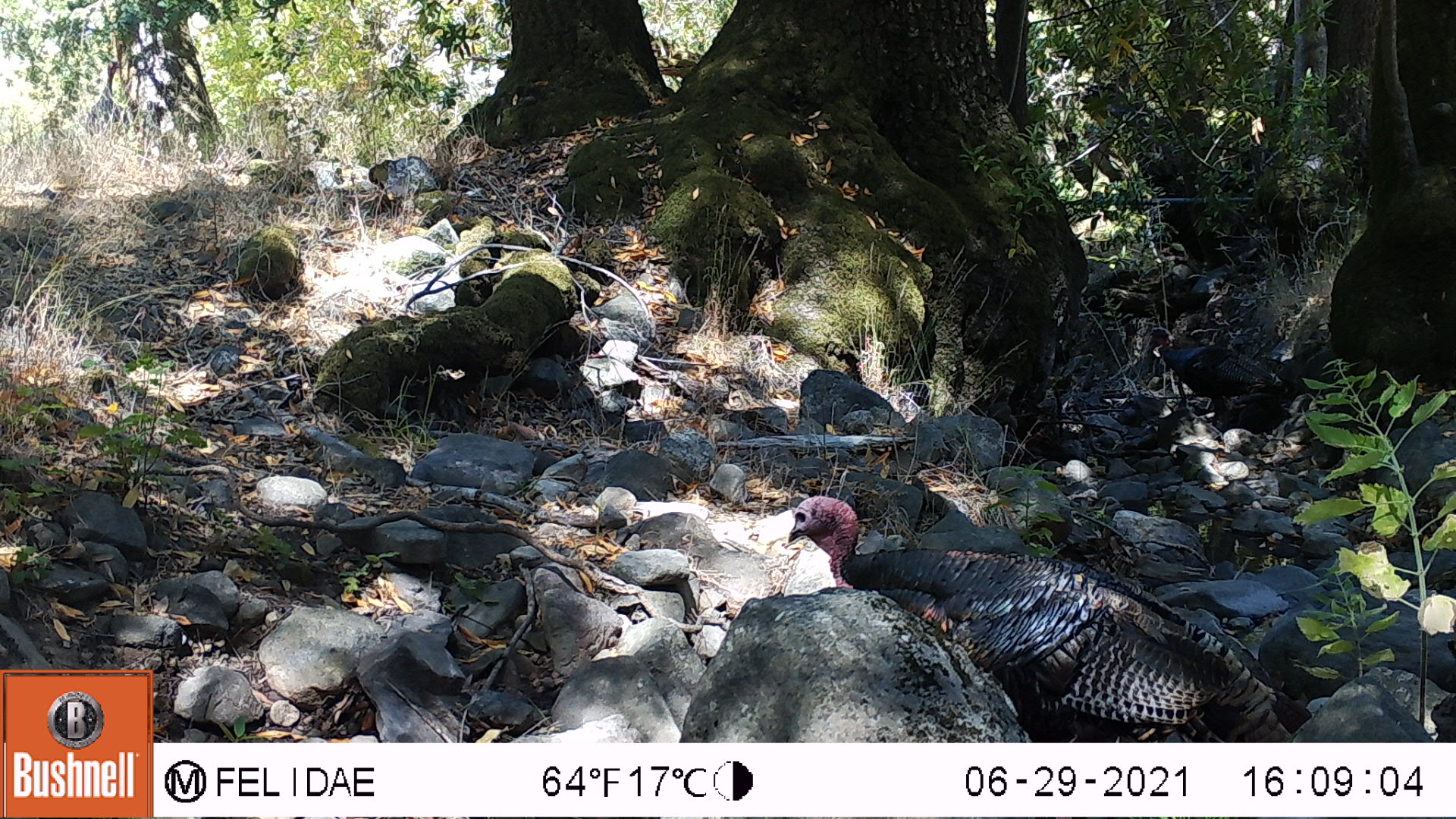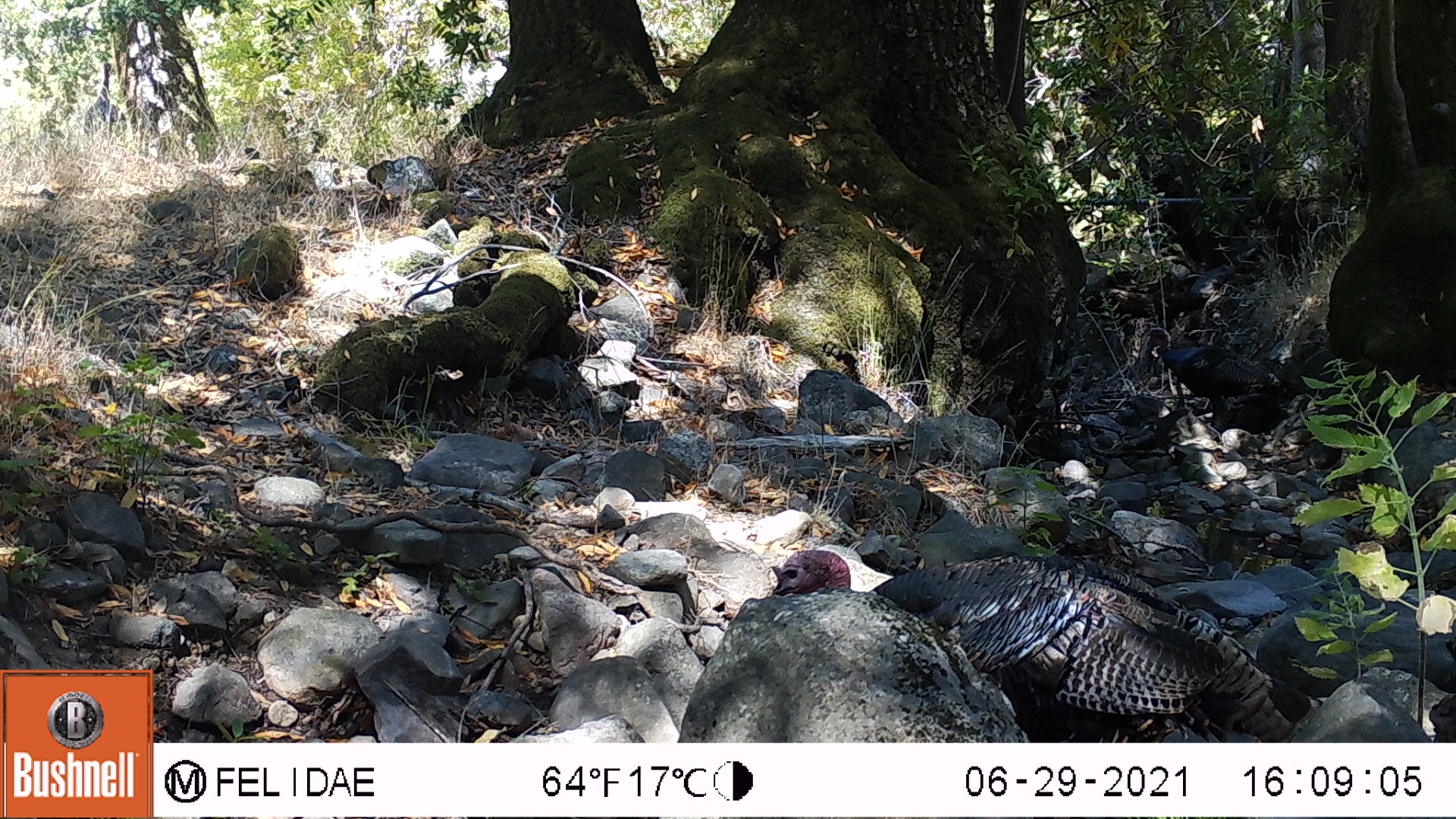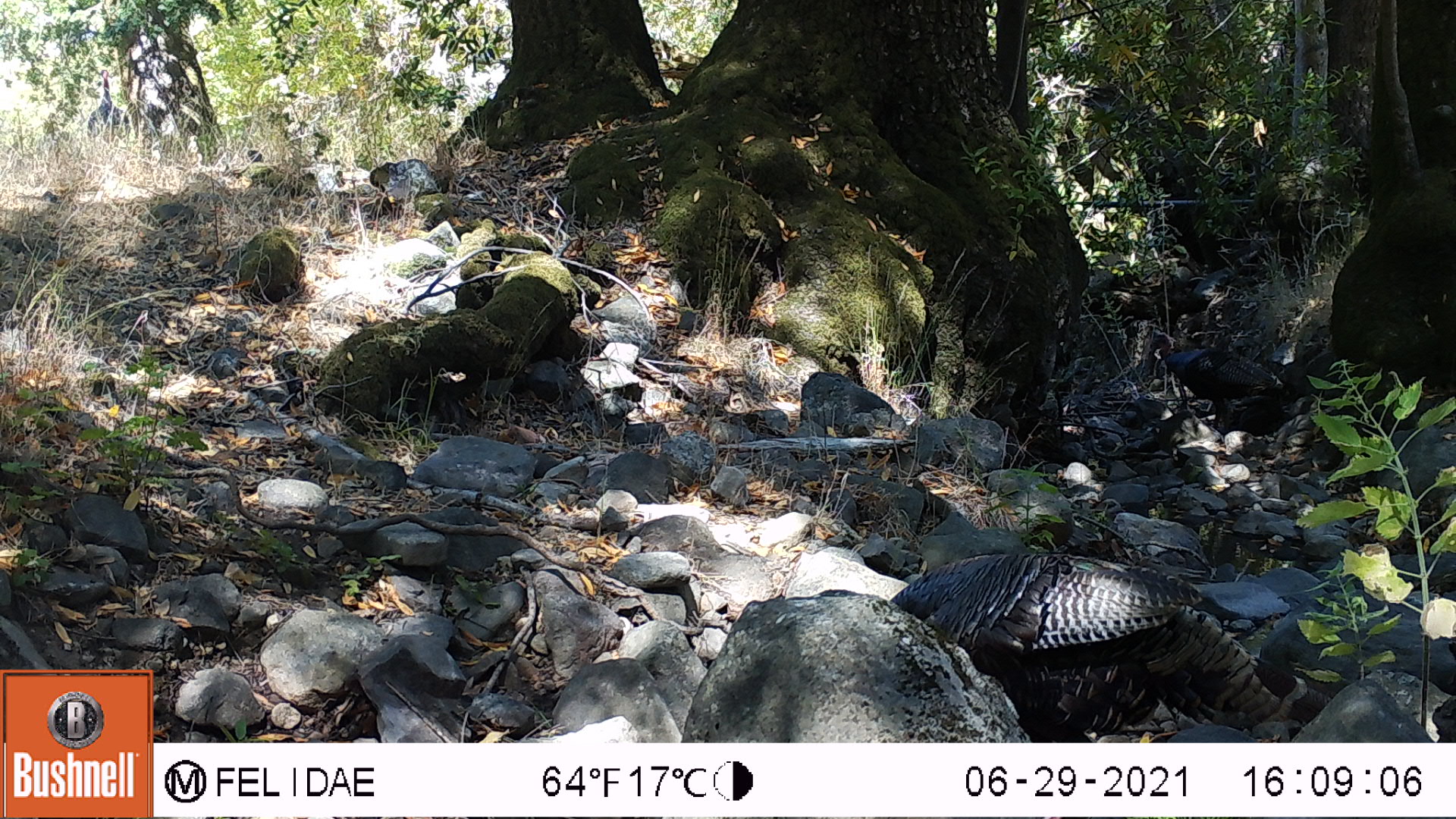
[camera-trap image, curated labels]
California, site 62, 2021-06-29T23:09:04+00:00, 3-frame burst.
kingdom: Animalia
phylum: Chordata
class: Aves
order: Galliformes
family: Phasianidae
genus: Meleagris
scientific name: Meleagris gallopavo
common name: turkey